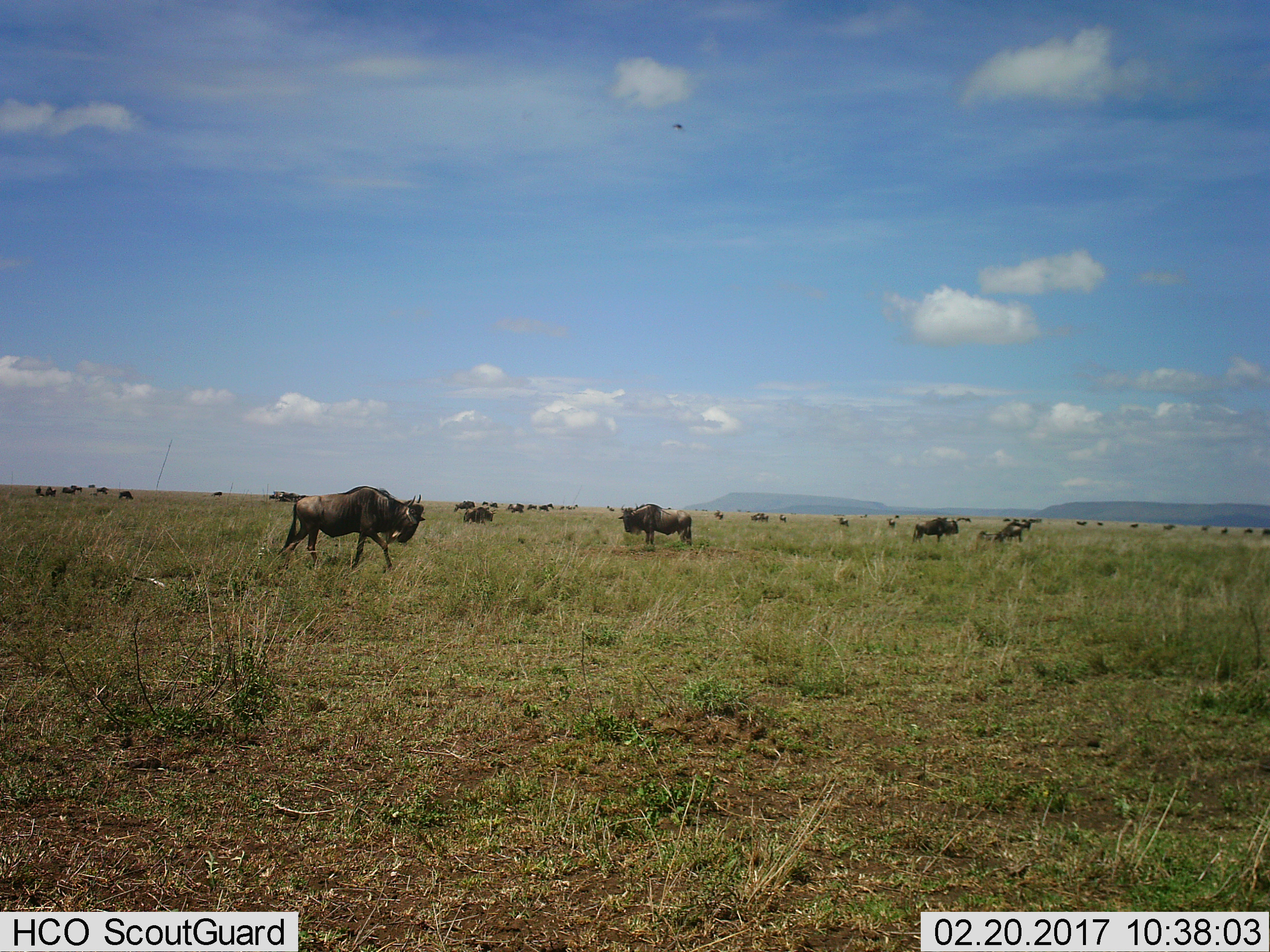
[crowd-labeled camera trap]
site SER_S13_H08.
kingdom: Animalia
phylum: Chordata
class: Mammalia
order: Artiodactyla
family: Bovidae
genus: Connochaetes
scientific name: Connochaetes taurinus taurinus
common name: blue wildebeest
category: wildebeestblue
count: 11-50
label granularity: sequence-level